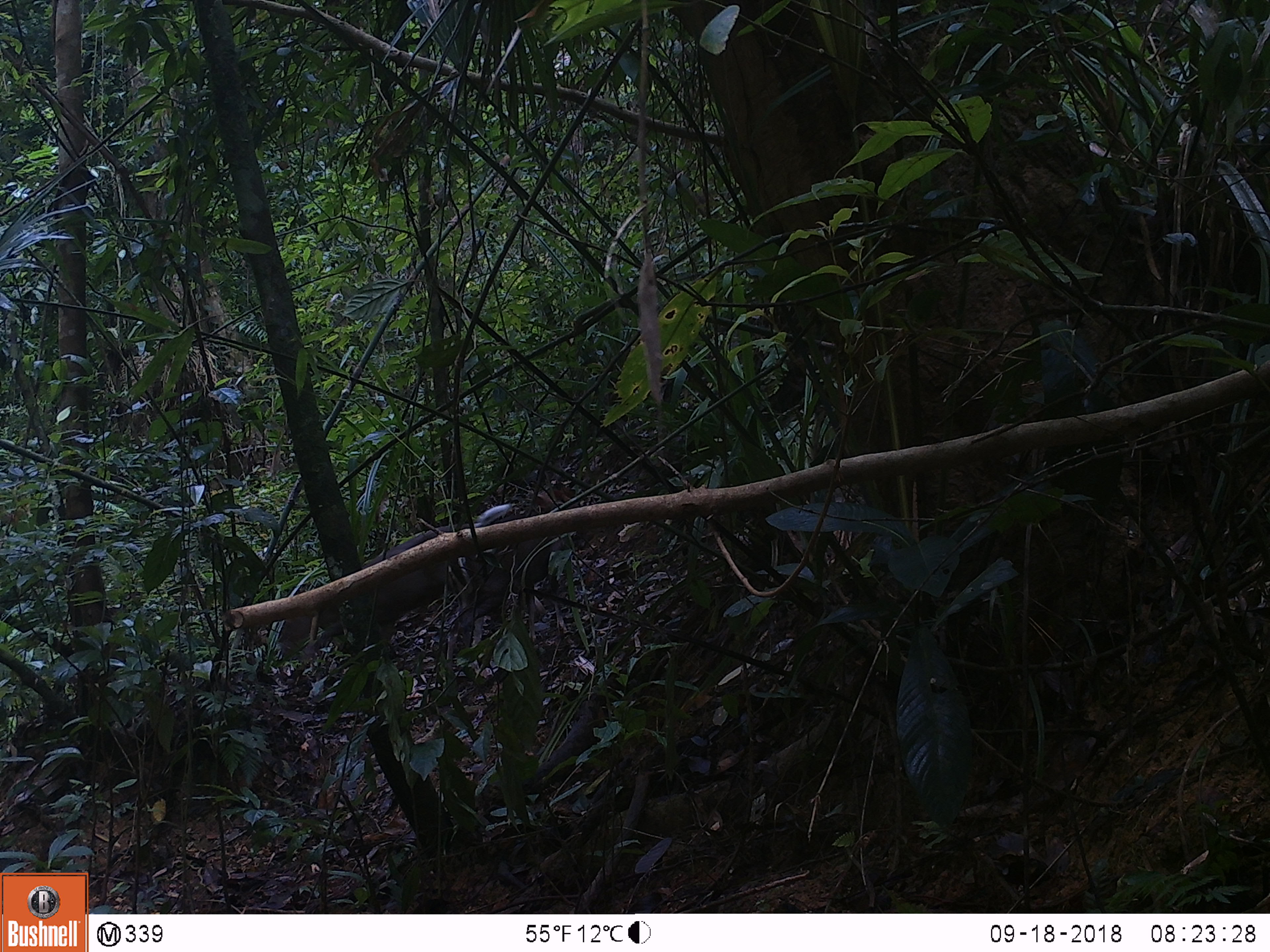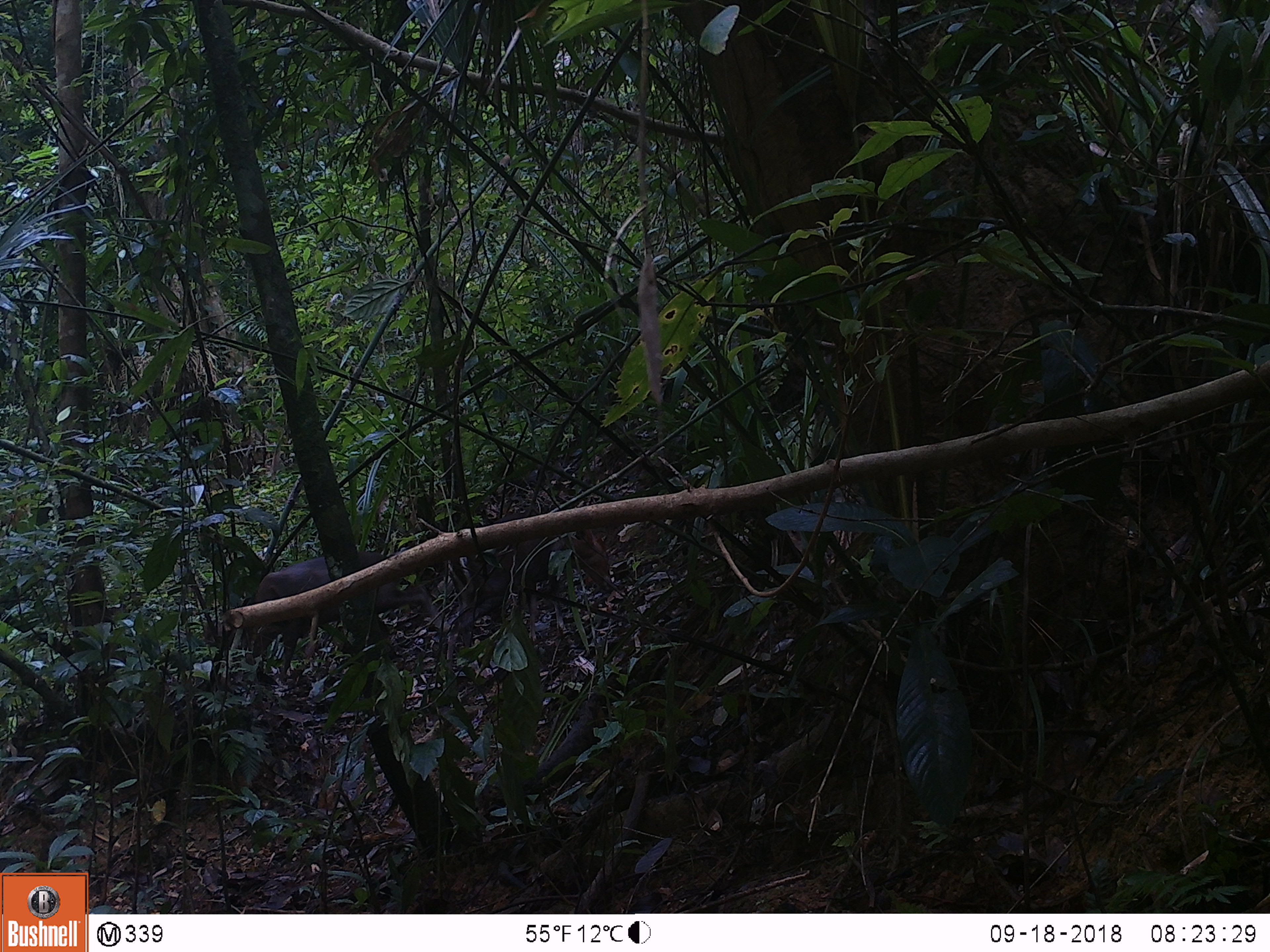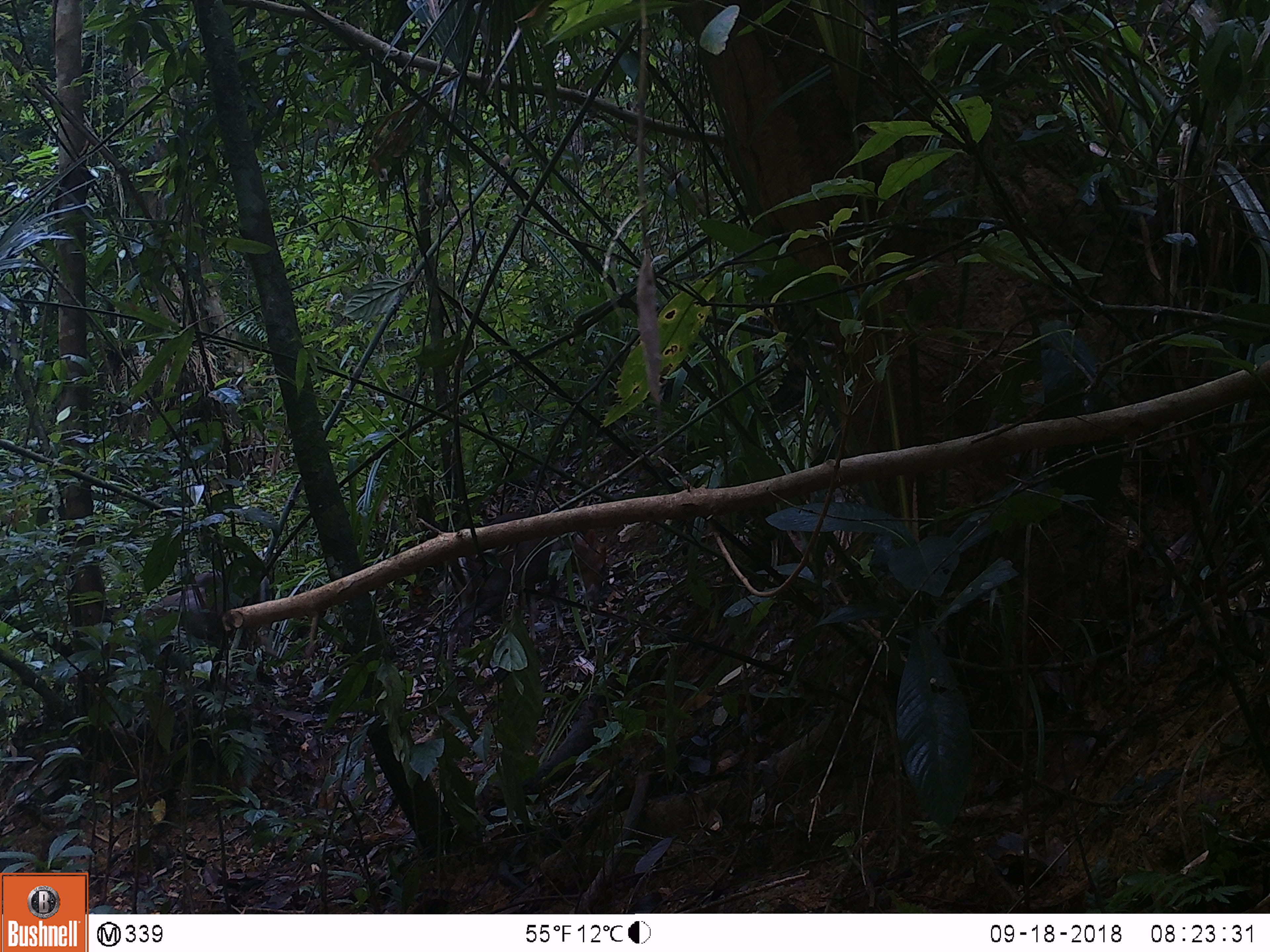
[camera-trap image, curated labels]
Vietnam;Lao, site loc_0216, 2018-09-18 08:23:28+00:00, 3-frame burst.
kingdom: Animalia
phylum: Chordata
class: Mammalia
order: Artiodactyla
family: Cervidae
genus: Muntiacus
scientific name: Muntiacus rooseveltorum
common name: roosevelt's muntjac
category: roosevelts muntjac group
Roosevelts muntjac group (roosevelt's muntjac) (Muntiacus rooseveltorum). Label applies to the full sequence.